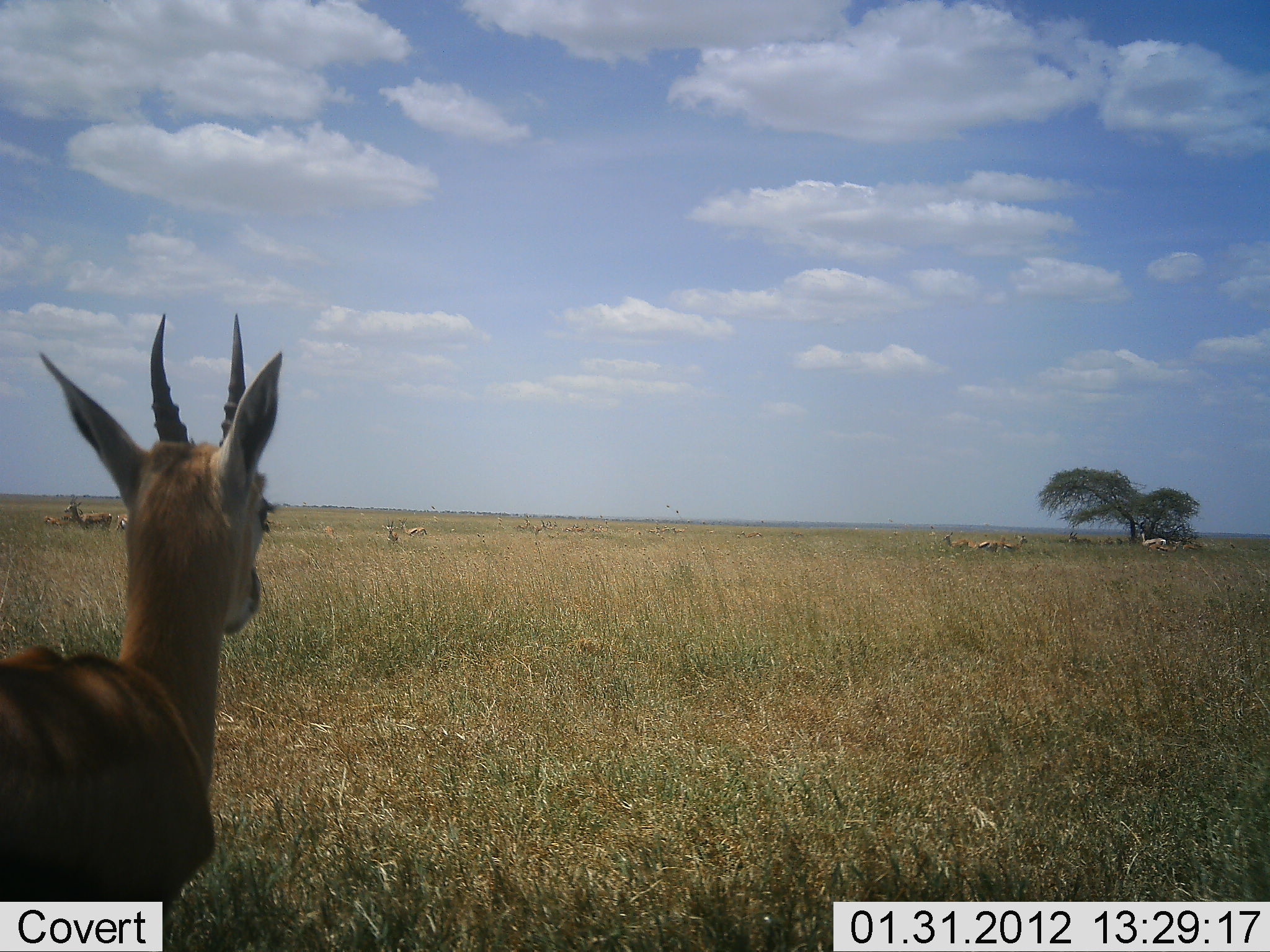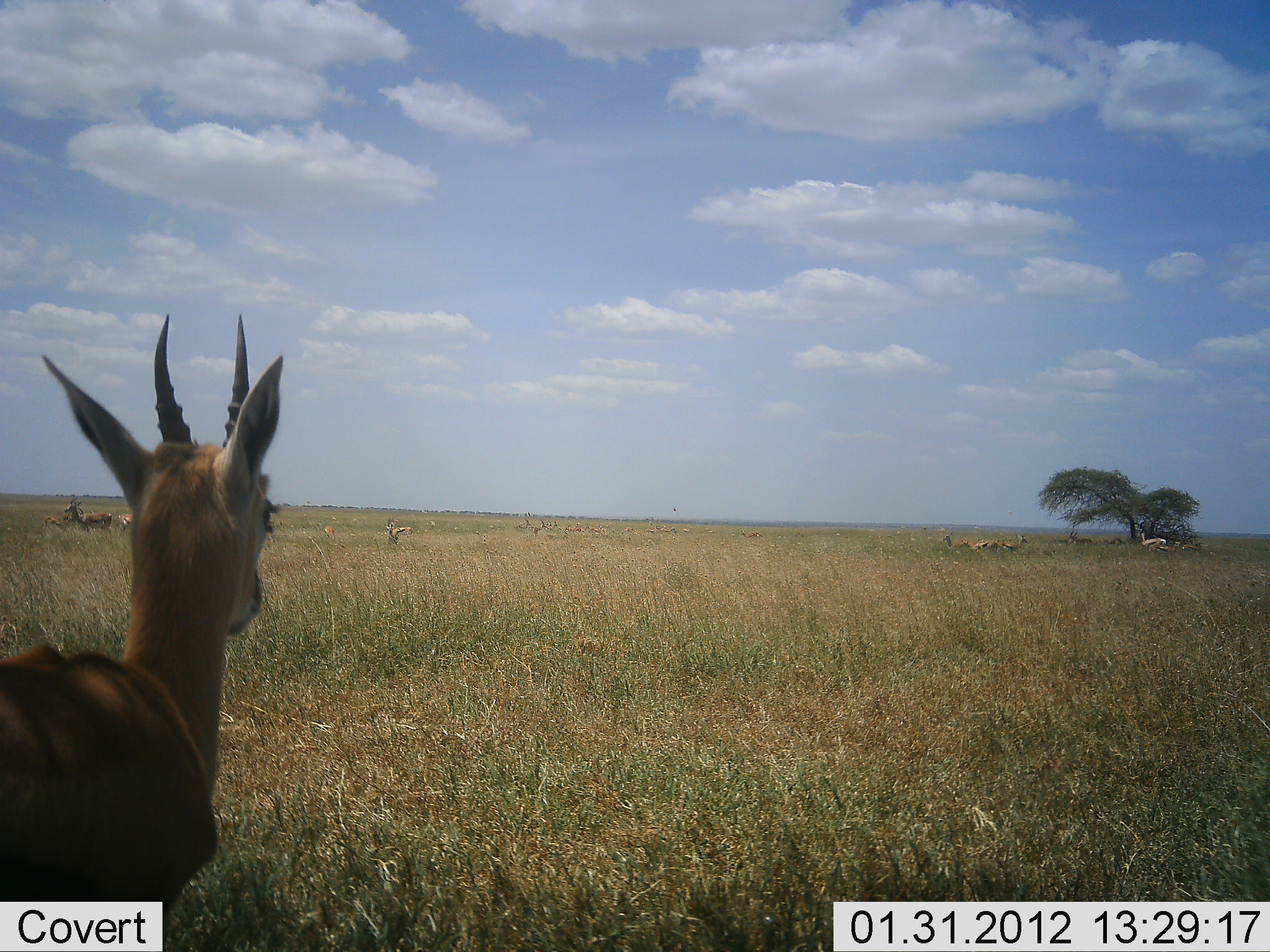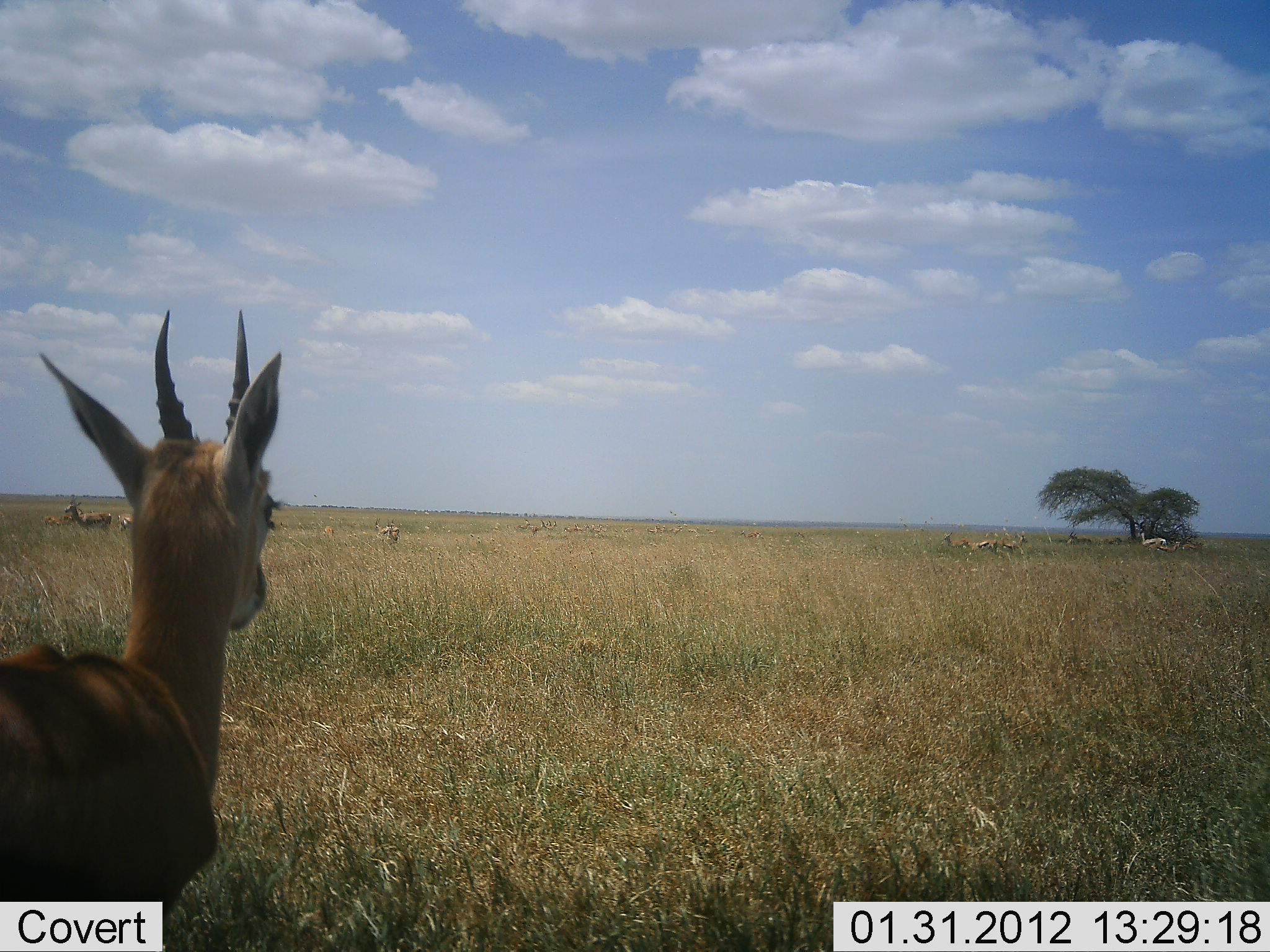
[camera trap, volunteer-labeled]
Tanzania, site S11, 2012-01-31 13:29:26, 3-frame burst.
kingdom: Animalia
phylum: Chordata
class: Mammalia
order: Artiodactyla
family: Bovidae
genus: Eudorcas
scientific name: Eudorcas thomsonii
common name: thomson's gazelle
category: gazellethomsons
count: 11-50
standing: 100%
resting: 15%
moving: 46%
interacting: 0%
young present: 0%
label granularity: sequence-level